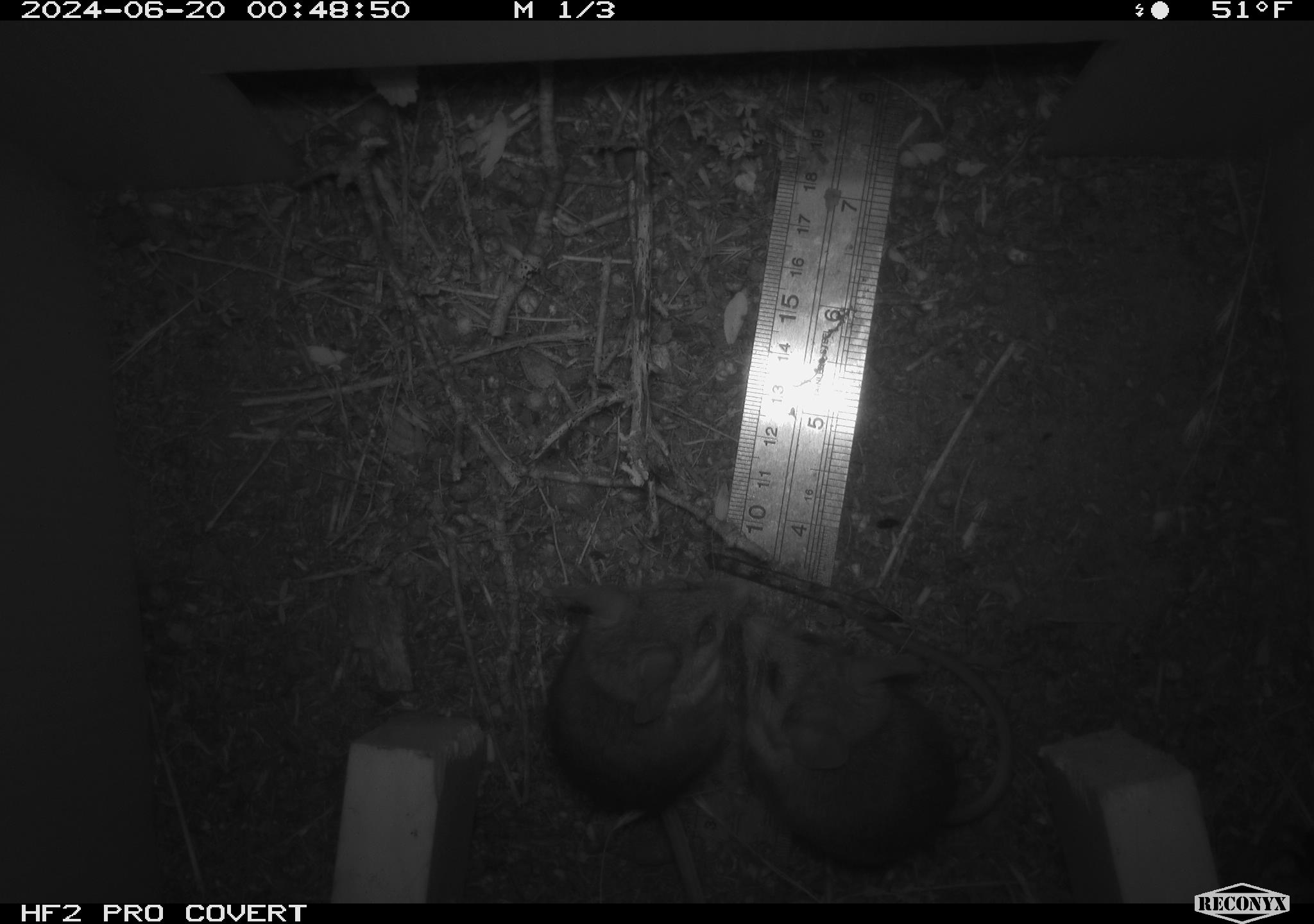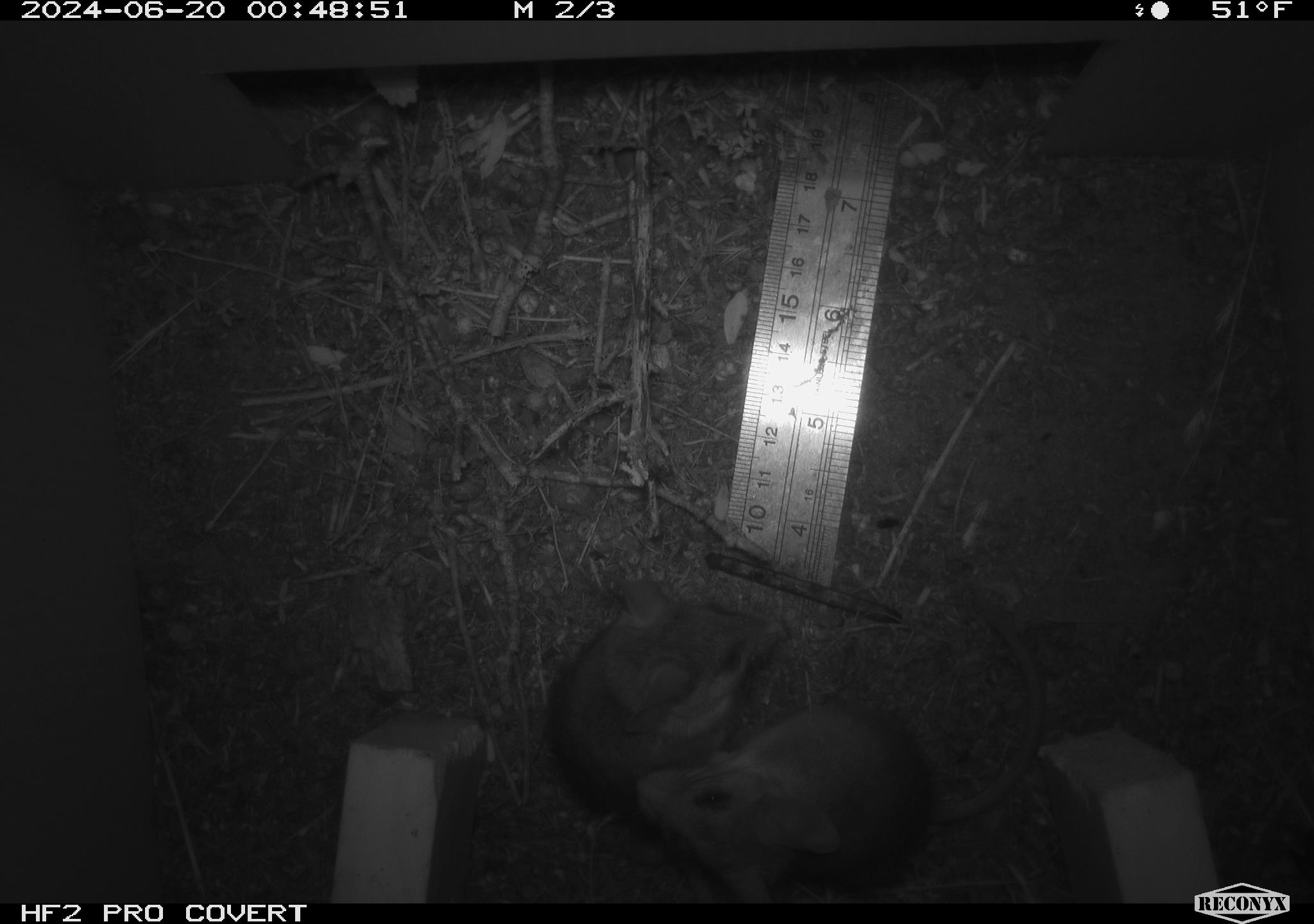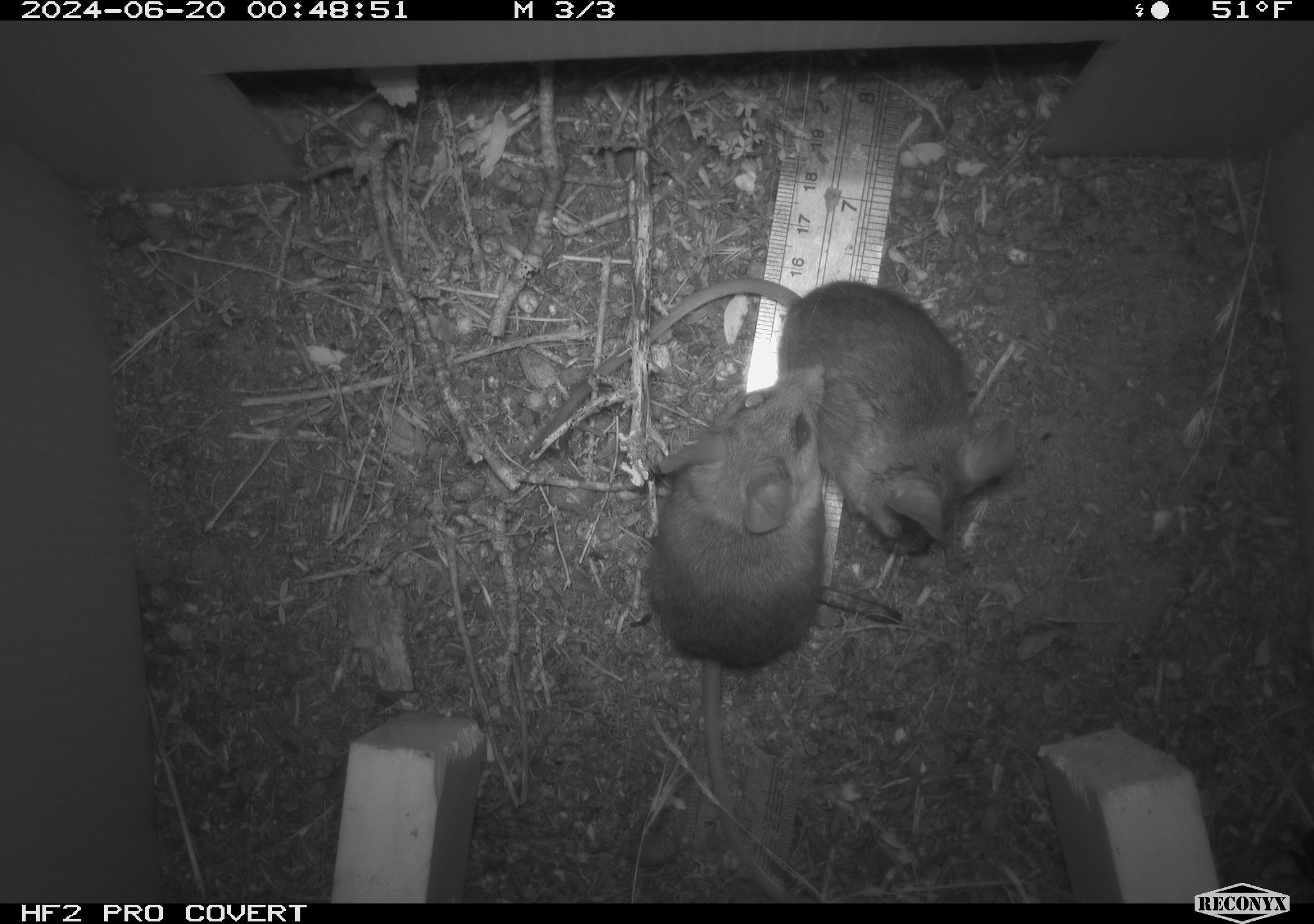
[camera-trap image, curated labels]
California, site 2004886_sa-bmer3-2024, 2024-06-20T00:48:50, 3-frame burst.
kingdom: Animalia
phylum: Chordata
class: Mammalia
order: Rodentia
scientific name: Rodentia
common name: mouse species